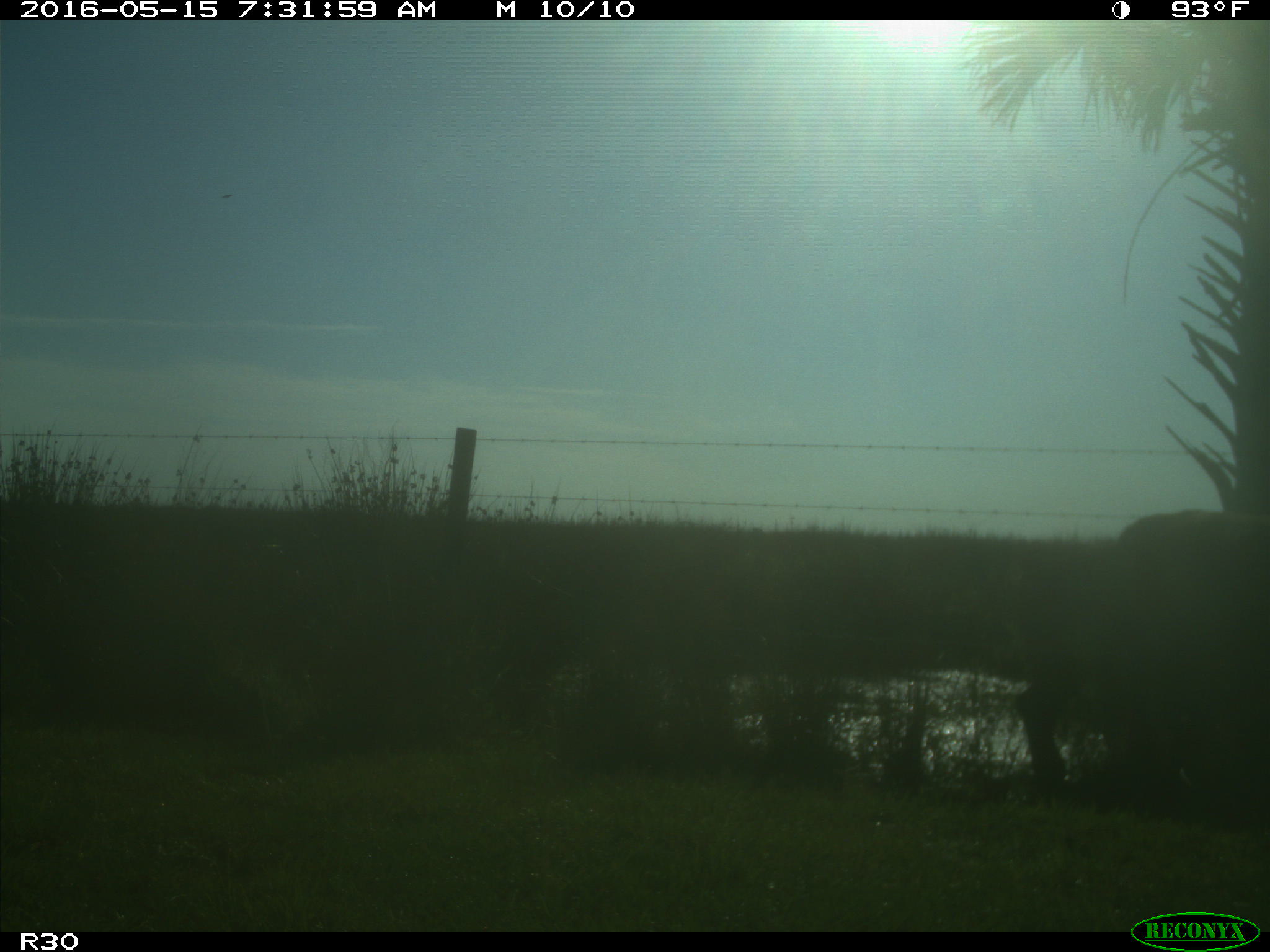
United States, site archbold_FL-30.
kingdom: Animalia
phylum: Chordata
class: Mammalia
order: Artiodactyla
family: Bovidae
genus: Bos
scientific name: Bos taurus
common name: domestic cow